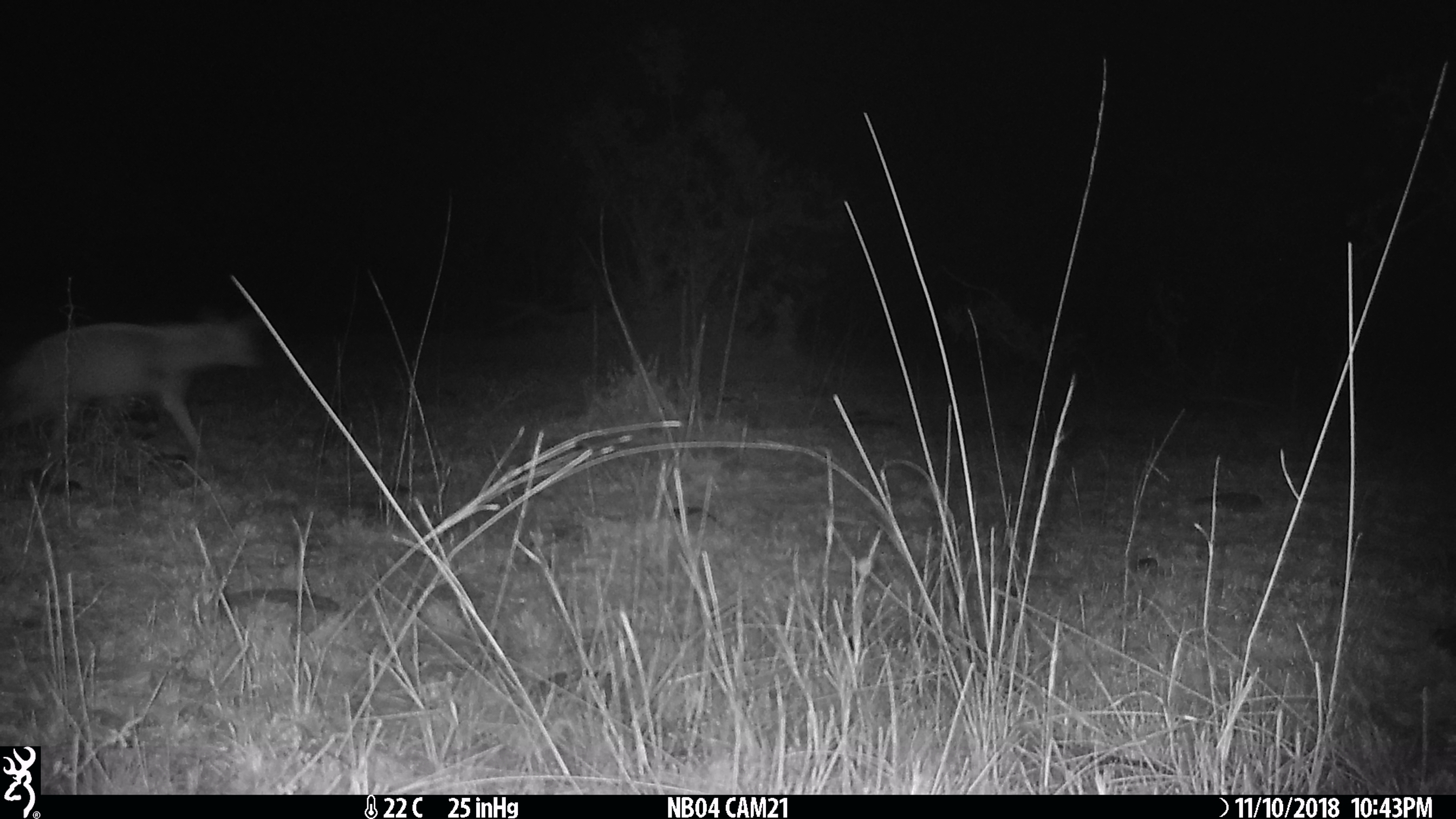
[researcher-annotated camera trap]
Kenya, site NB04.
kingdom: Animalia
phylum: Chordata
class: Mammalia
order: Carnivora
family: Hyaenidae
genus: Proteles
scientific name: Proteles cristatus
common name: aardwolf